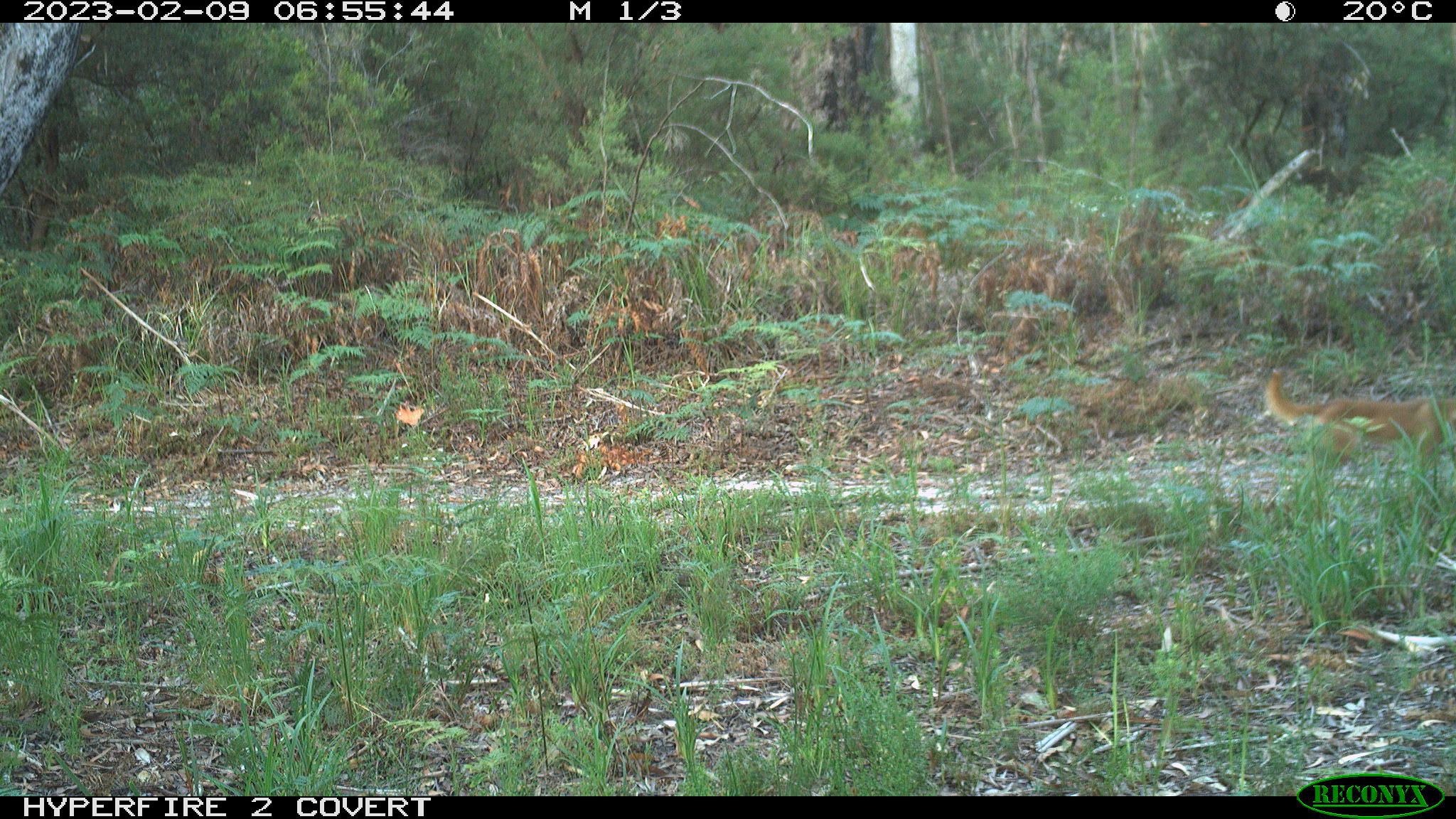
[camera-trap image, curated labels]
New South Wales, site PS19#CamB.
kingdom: Animalia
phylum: Chordata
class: Mammalia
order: Carnivora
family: Canidae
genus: Canis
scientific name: Canis familiaris dingo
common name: dingo